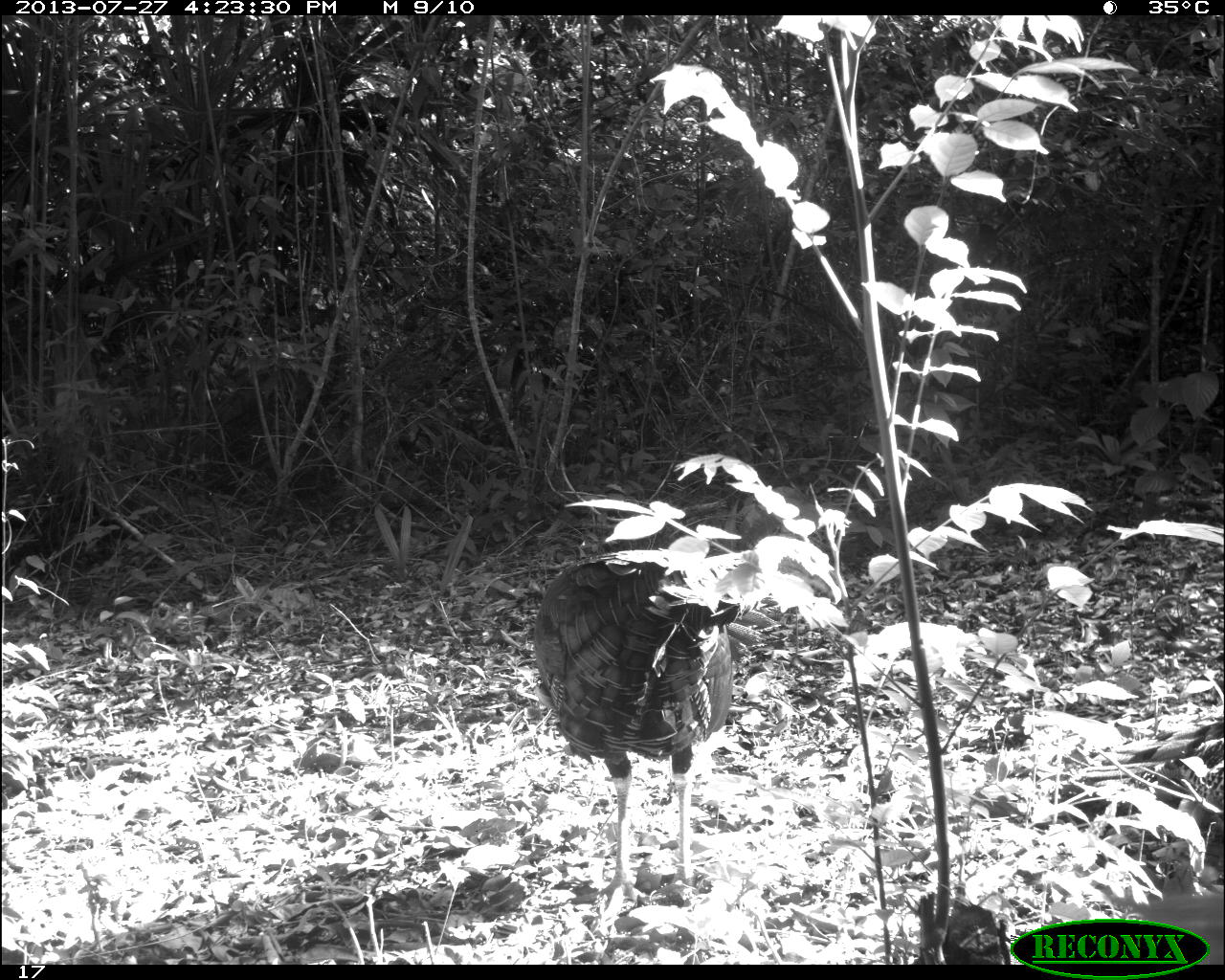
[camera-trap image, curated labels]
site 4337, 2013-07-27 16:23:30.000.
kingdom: Animalia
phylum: Chordata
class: Aves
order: Galliformes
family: Phasianidae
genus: Meleagris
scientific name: Meleagris ocellata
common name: ocellated turkey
Meleagris ocellata (ocellated turkey), count 1, sex male.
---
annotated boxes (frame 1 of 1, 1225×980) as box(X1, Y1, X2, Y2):
meleagris ocellata: box(528, 546, 777, 903)